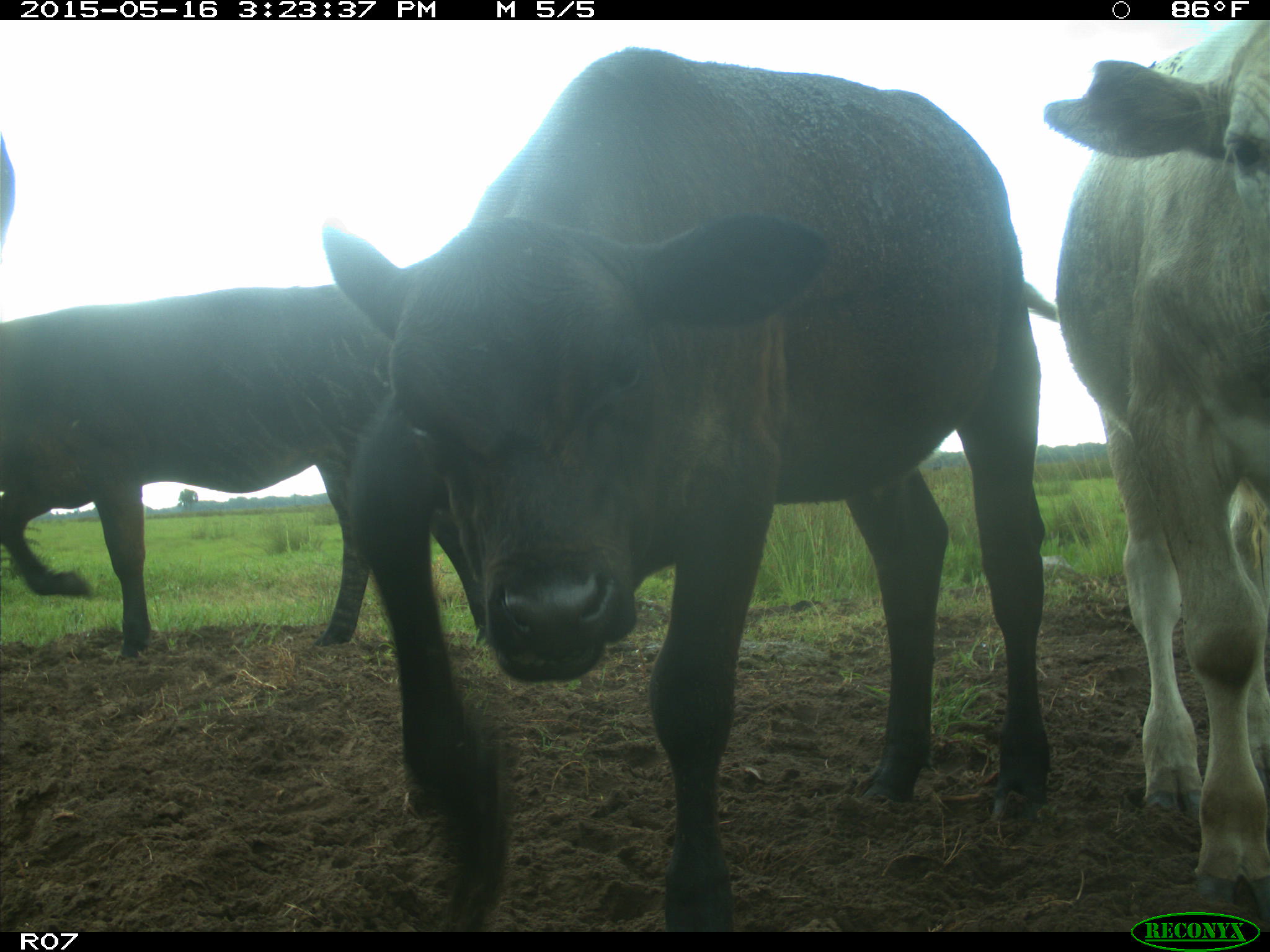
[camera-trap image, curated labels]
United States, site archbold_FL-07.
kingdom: Animalia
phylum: Chordata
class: Mammalia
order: Artiodactyla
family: Bovidae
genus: Bos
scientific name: Bos taurus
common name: domestic cow